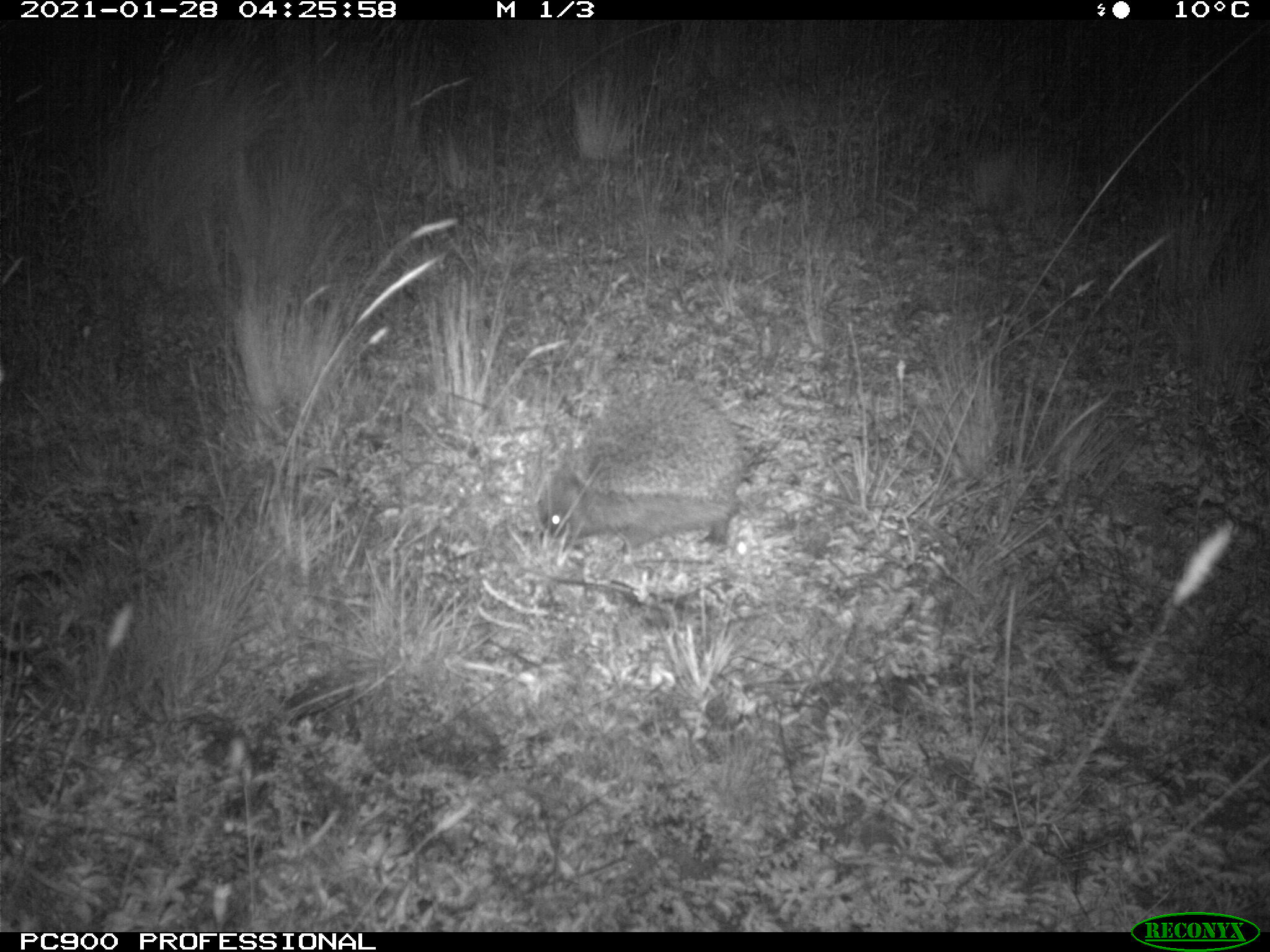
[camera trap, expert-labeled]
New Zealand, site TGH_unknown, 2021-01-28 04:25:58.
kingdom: Animalia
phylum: Chordata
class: Mammalia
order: Eulipotyphla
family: Erinaceidae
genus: Erinaceus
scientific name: Erinaceus europaeus europaeus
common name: european hedgehog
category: hedgehog